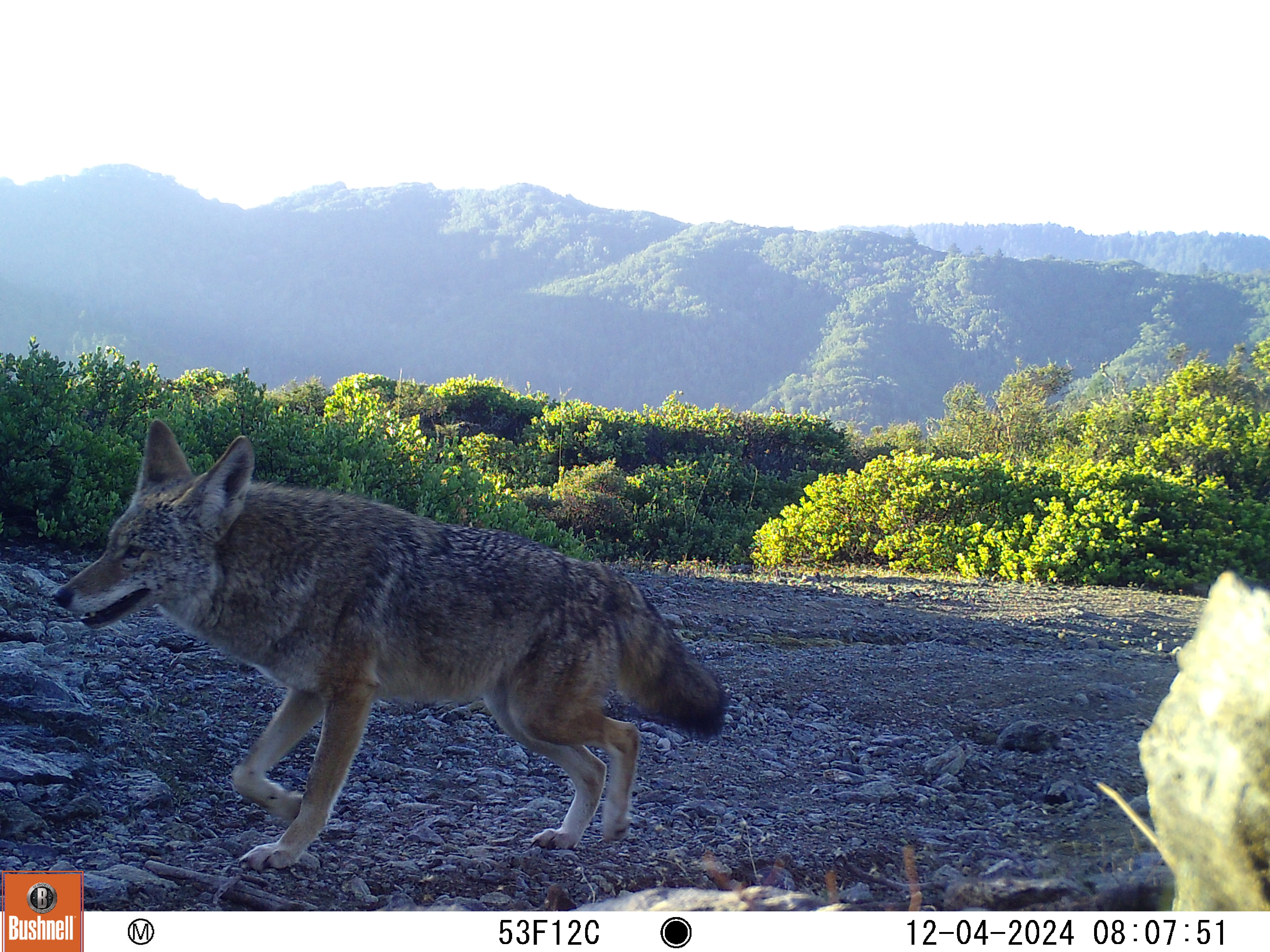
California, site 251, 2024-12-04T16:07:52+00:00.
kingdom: Animalia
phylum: Chordata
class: Mammalia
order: Carnivora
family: Canidae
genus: Canis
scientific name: Canis latrans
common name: coyote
Coyote (Canis latrans).